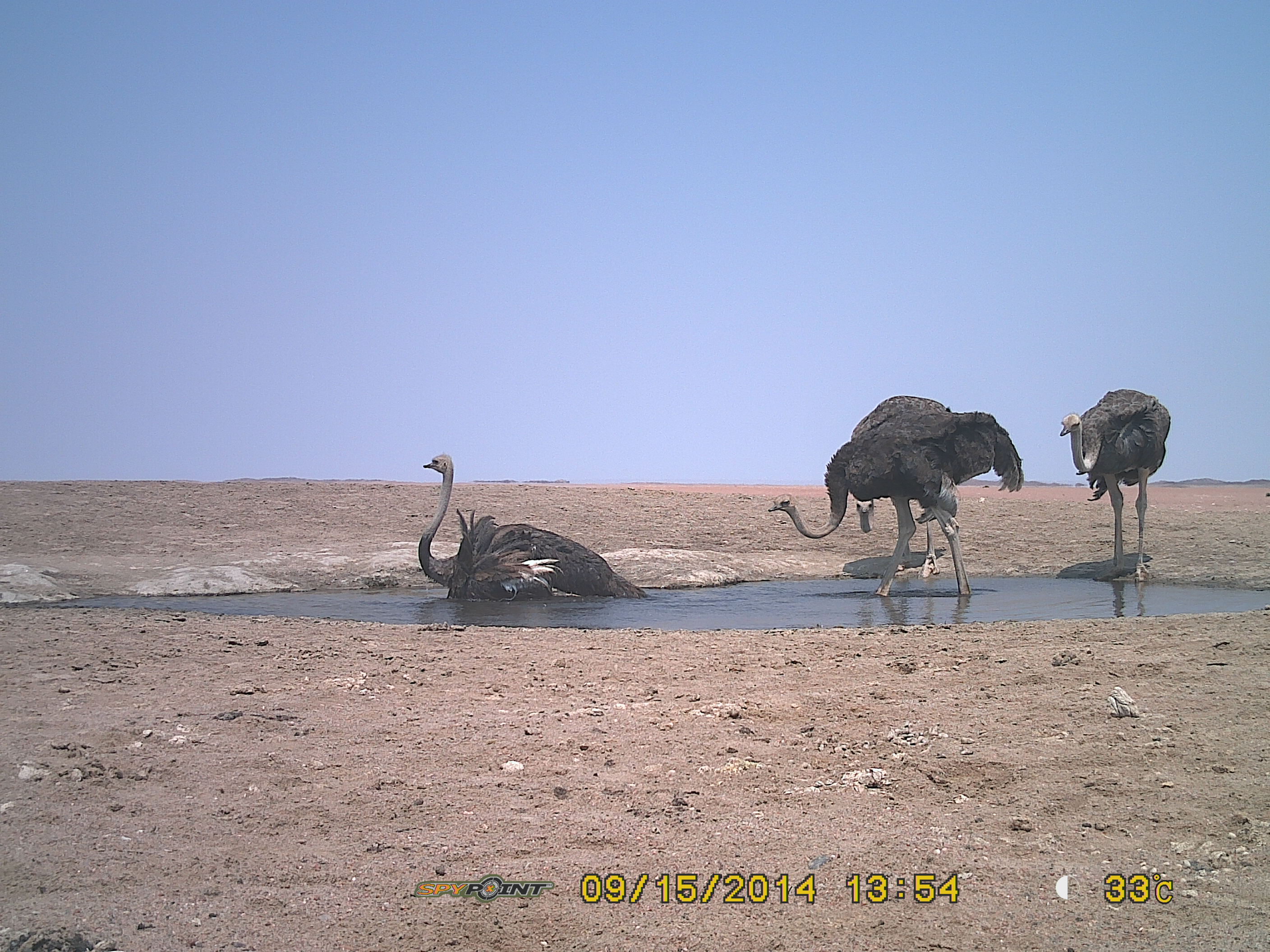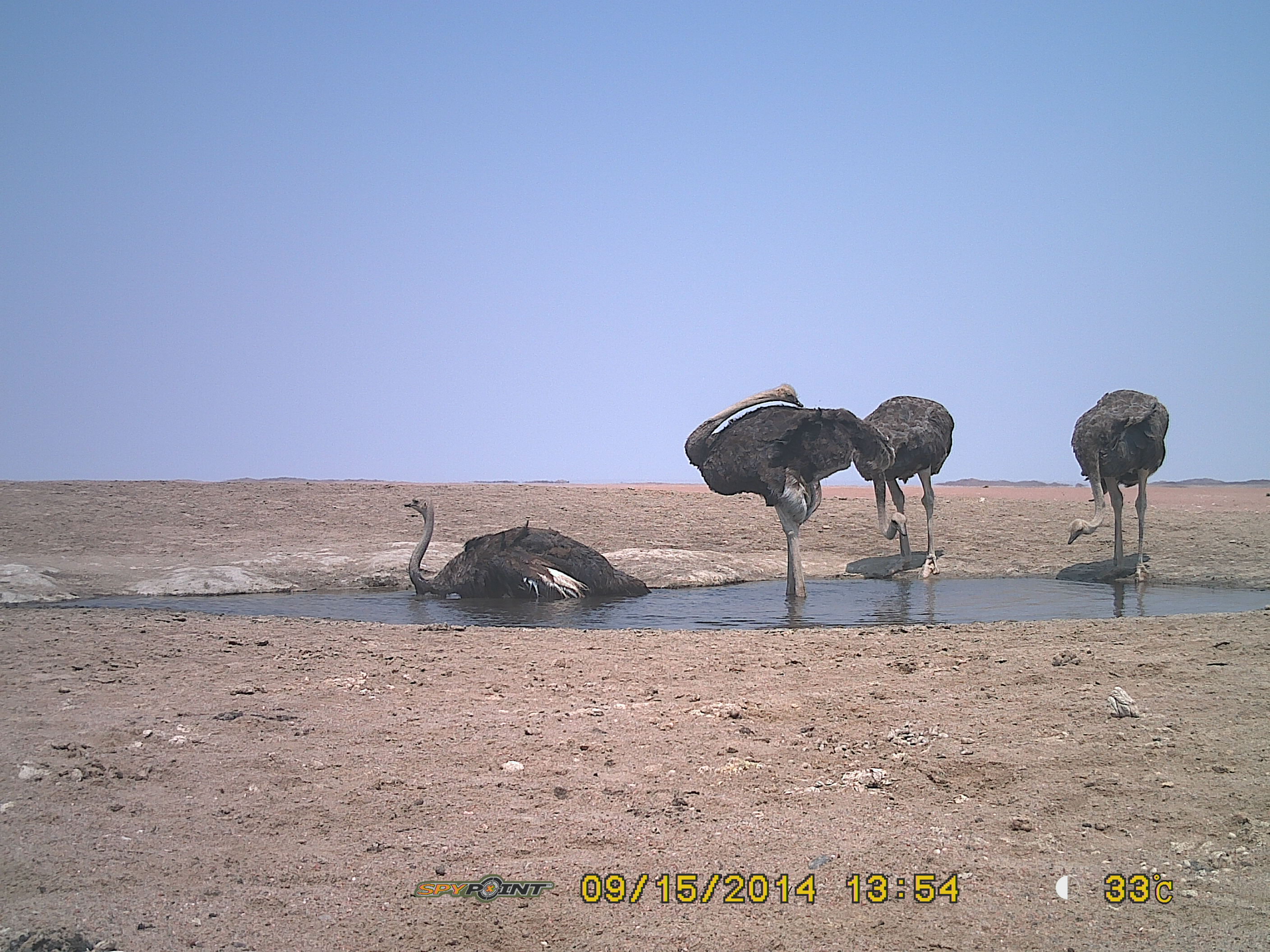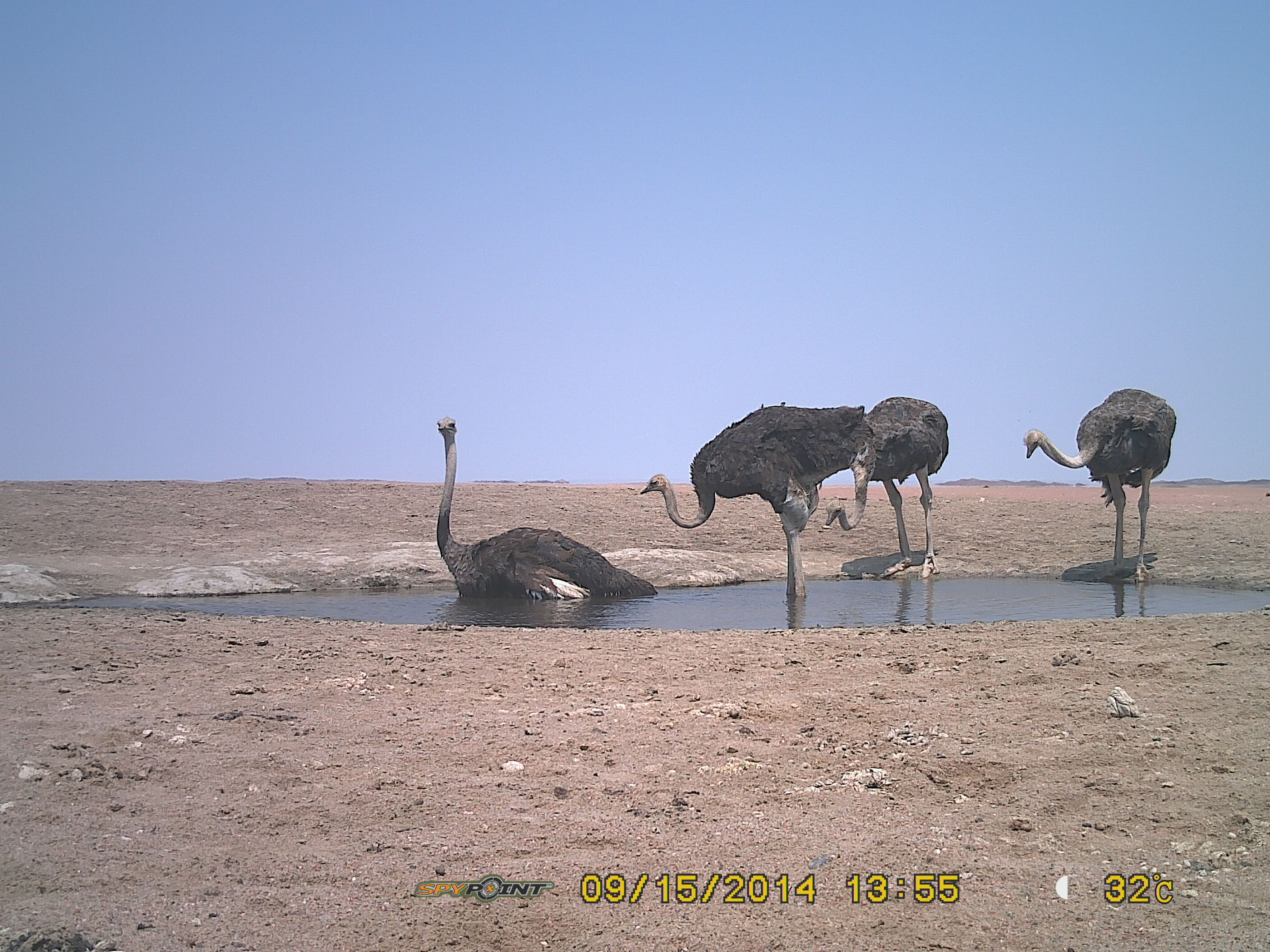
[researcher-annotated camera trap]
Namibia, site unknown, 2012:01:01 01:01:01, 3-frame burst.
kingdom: Animalia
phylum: Chordata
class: Aves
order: Struthioniformes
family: Struthionidae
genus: Struthio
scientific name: Struthio camelus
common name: common ostrich